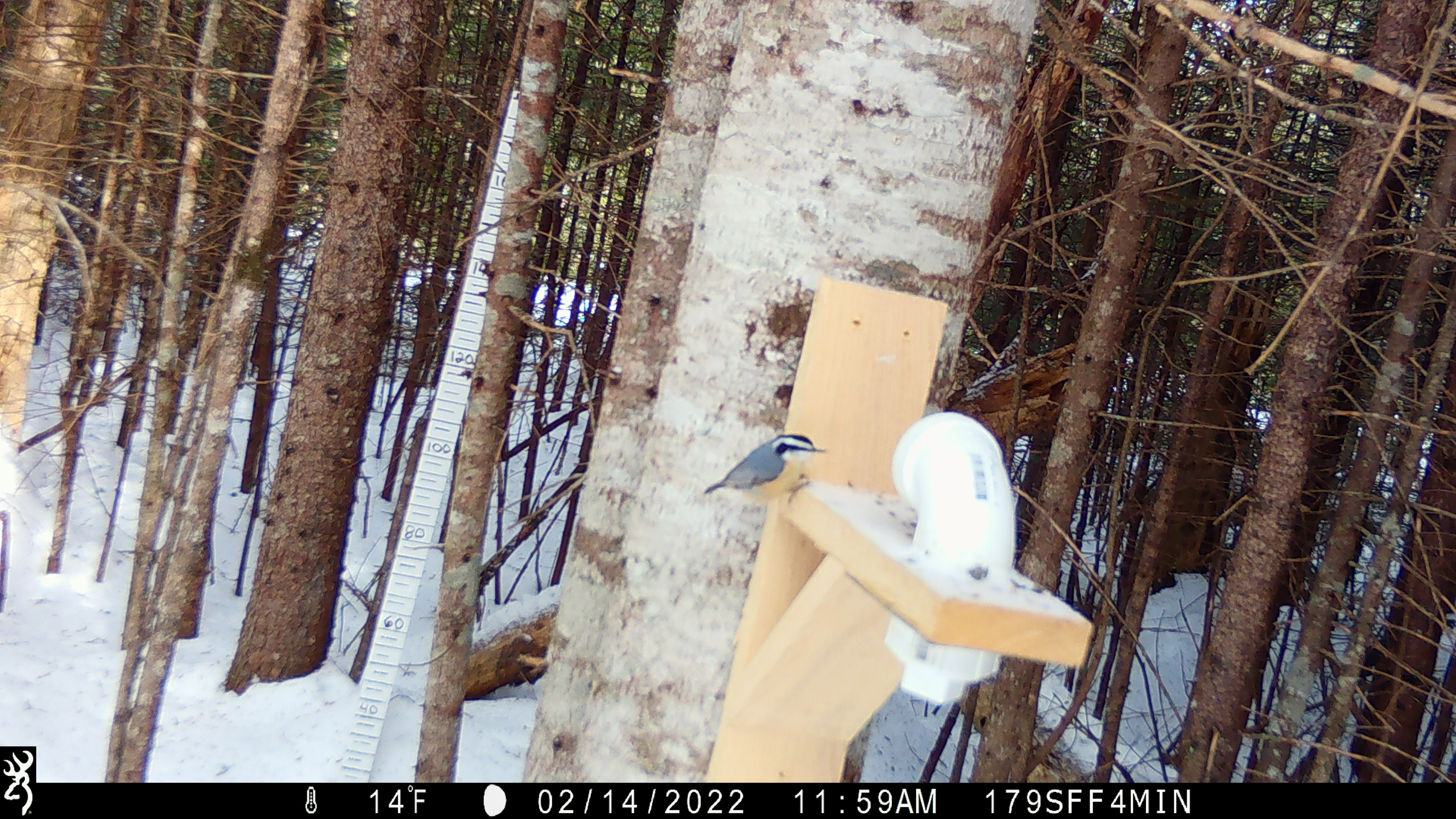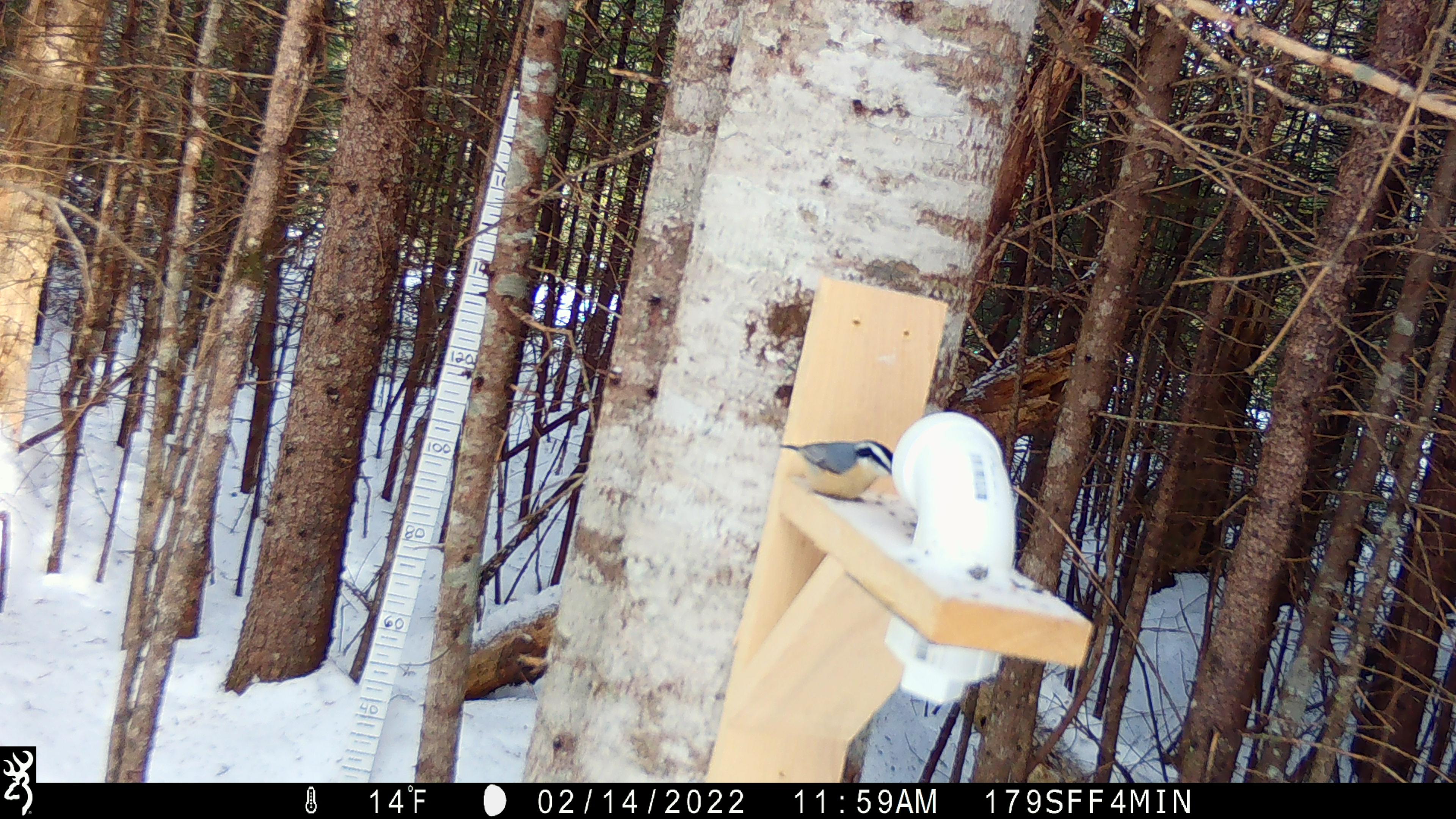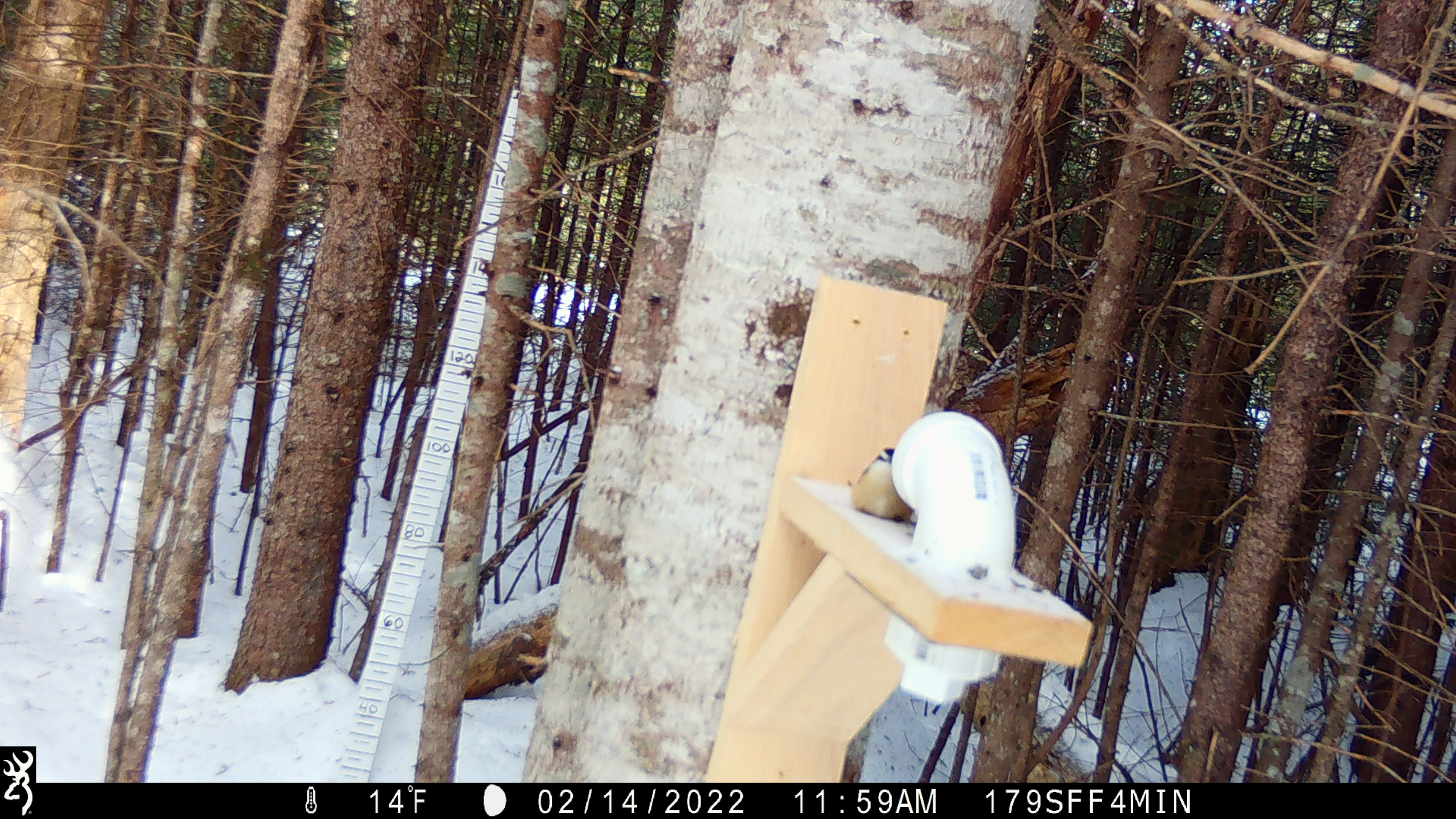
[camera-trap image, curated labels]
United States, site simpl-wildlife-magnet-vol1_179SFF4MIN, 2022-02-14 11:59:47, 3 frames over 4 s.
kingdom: Animalia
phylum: Chordata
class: Aves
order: Passeriformes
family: Sittidae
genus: Sitta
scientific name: Sitta canadensis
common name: red-breasted nuthatch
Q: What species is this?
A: Red-breasted nuthatch (Sitta canadensis).